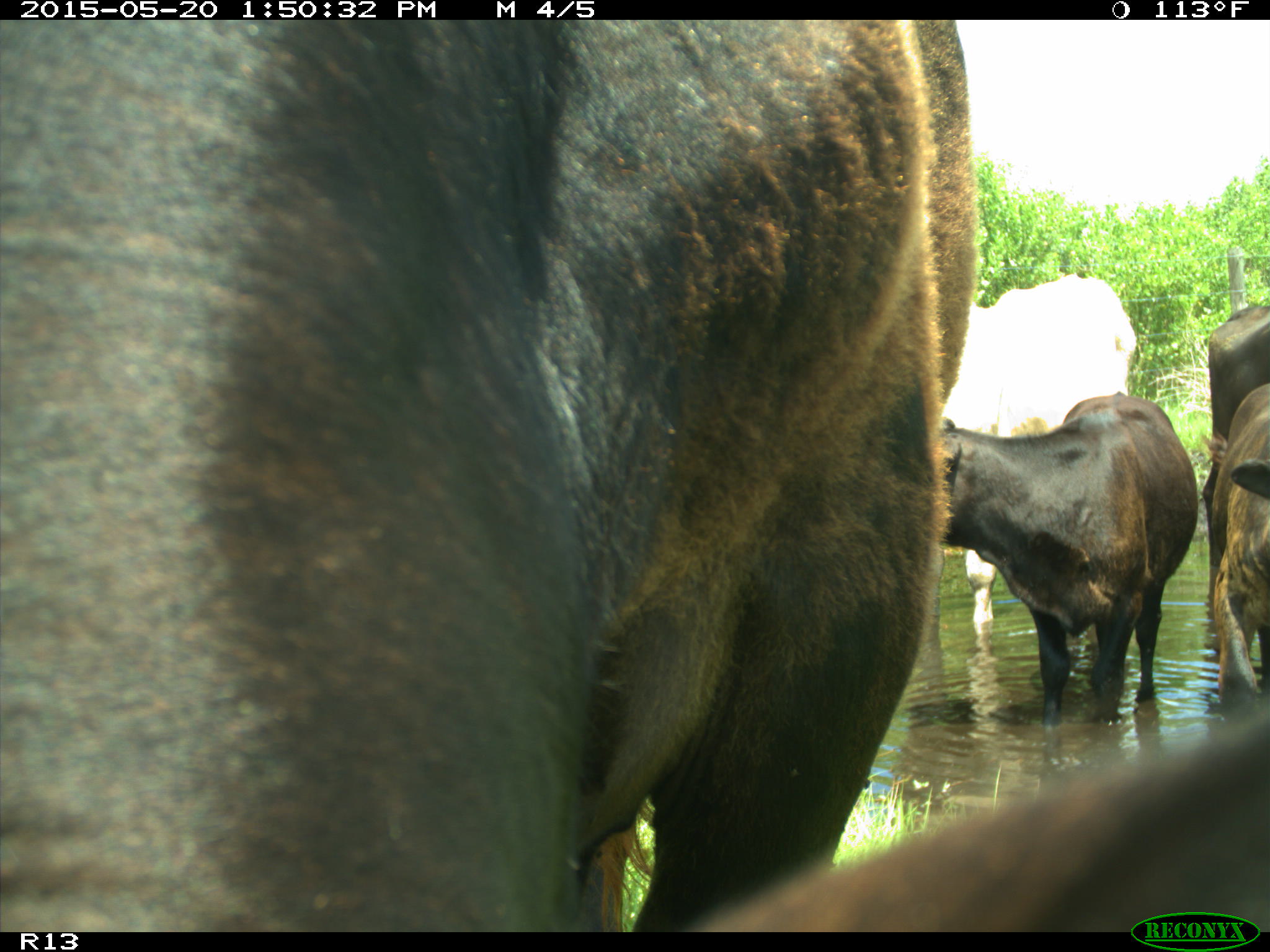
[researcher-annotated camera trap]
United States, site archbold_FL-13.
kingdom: Animalia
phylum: Chordata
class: Mammalia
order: Artiodactyla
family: Bovidae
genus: Bos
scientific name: Bos taurus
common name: domestic cow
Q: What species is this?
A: Bos taurus (domestic cow).